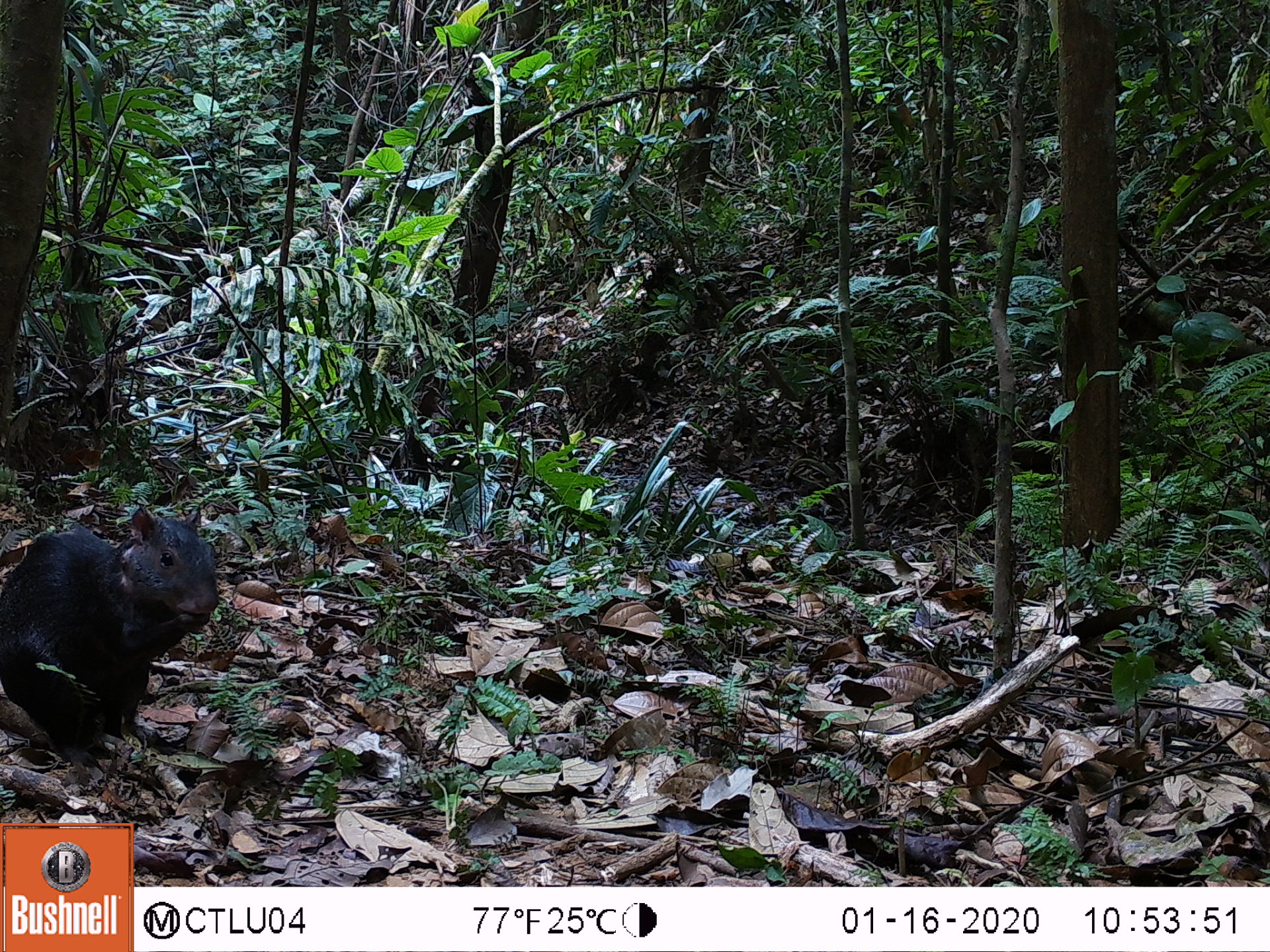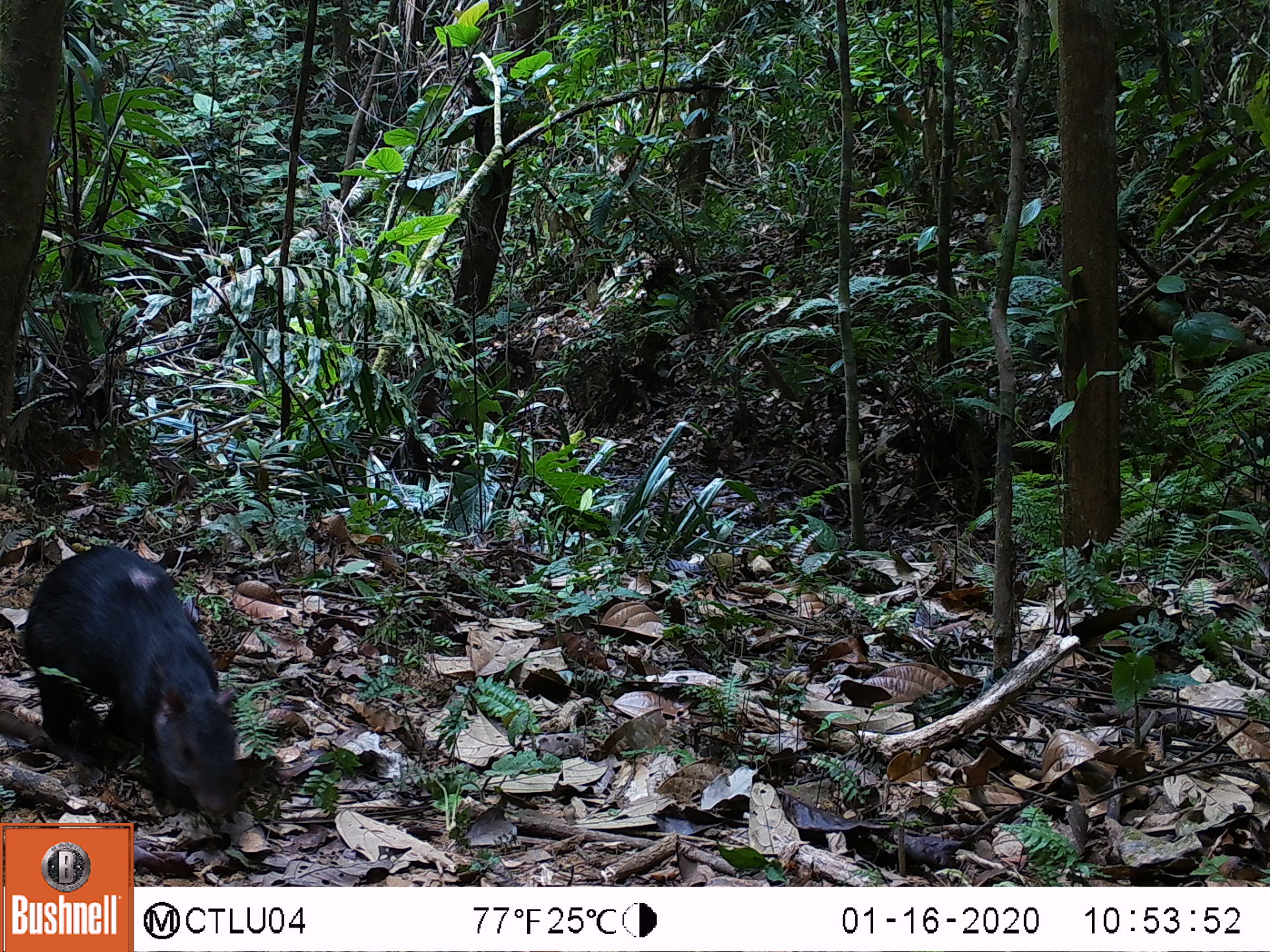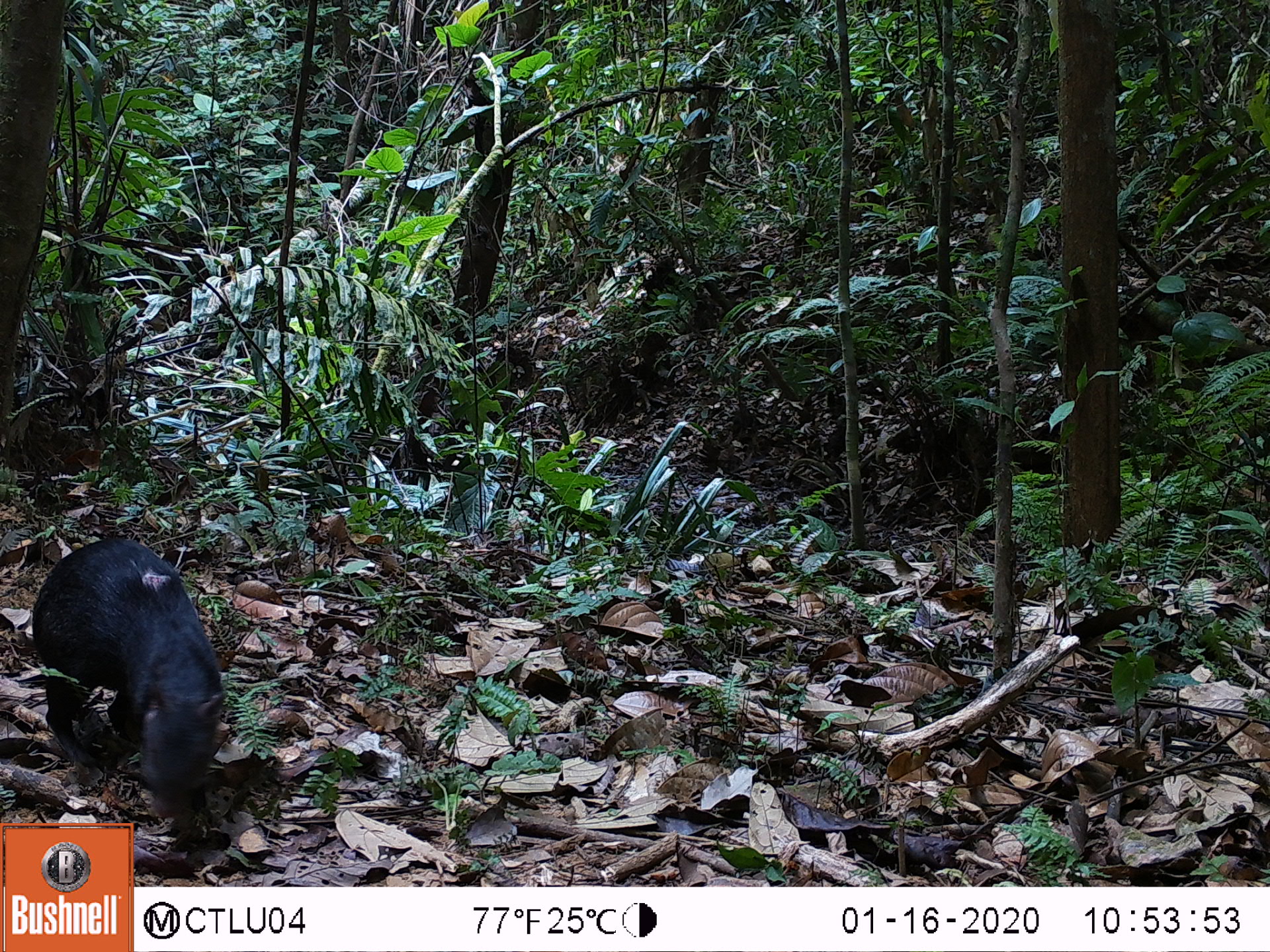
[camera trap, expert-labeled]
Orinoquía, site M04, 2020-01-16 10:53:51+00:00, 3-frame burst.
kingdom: Animalia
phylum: Chordata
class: Mammalia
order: Rodentia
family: Dasyproctidae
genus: Dasyprocta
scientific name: Dasyprocta fuliginosa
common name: black agouti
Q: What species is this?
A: Black agouti (Dasyprocta fuliginosa).